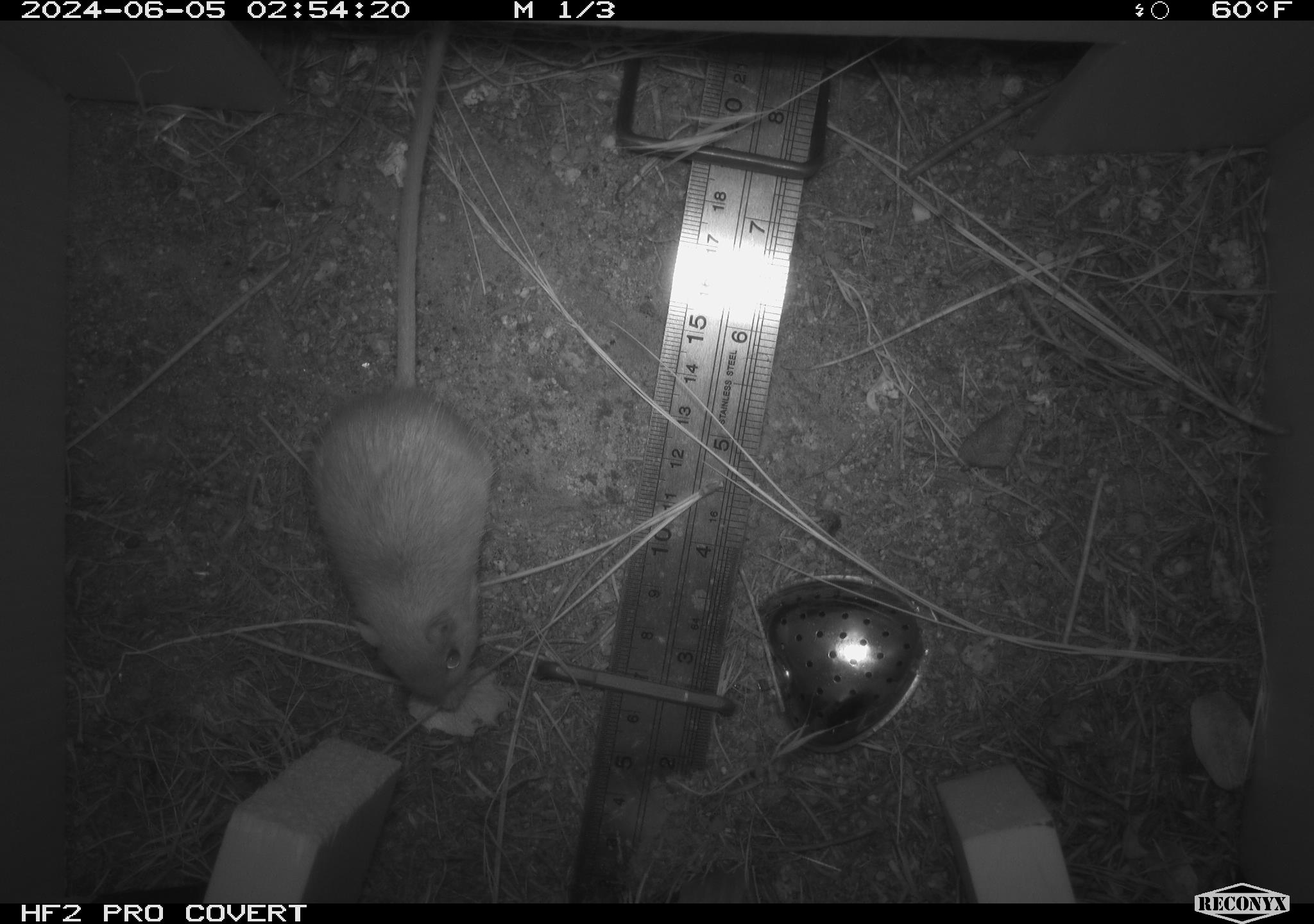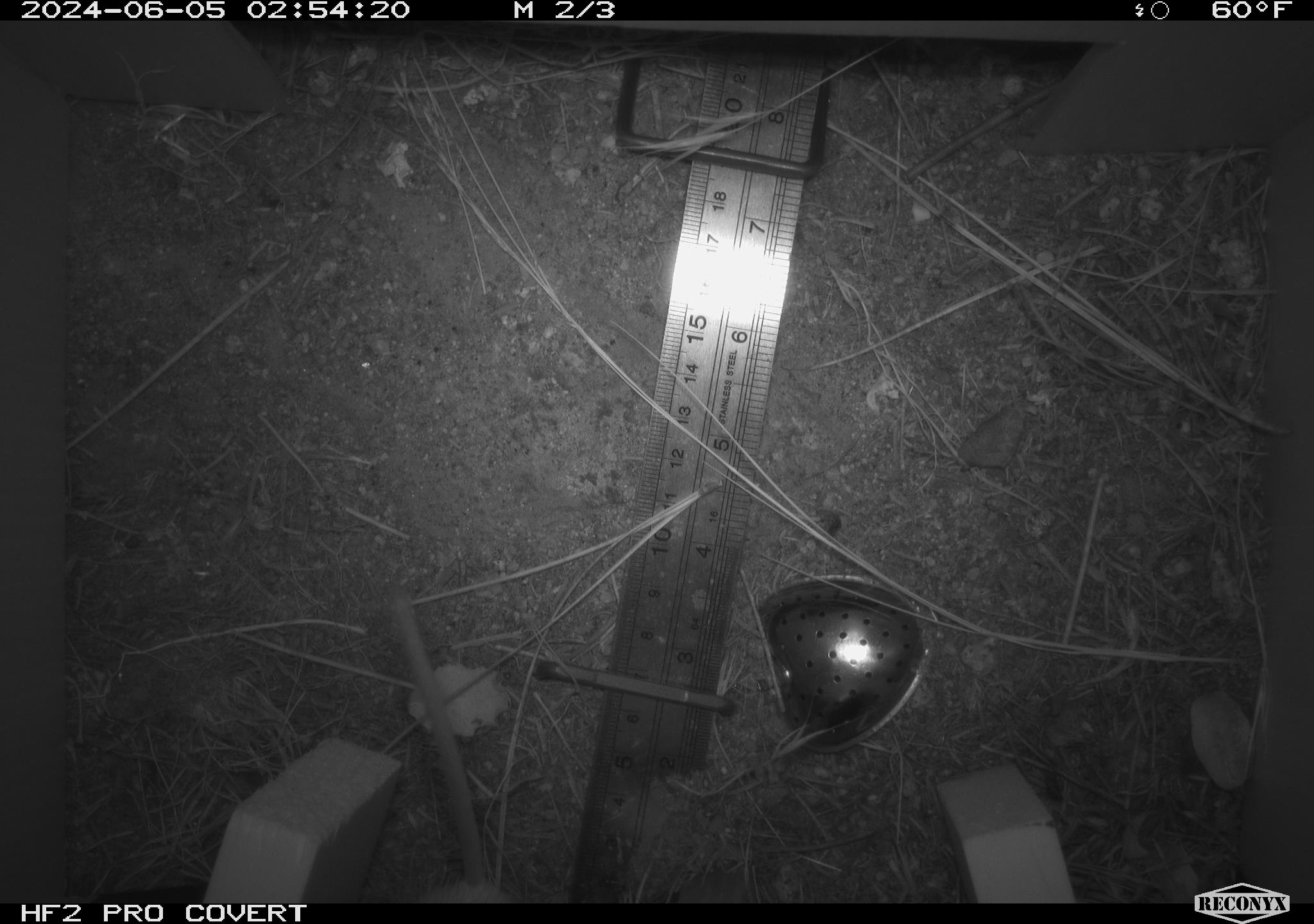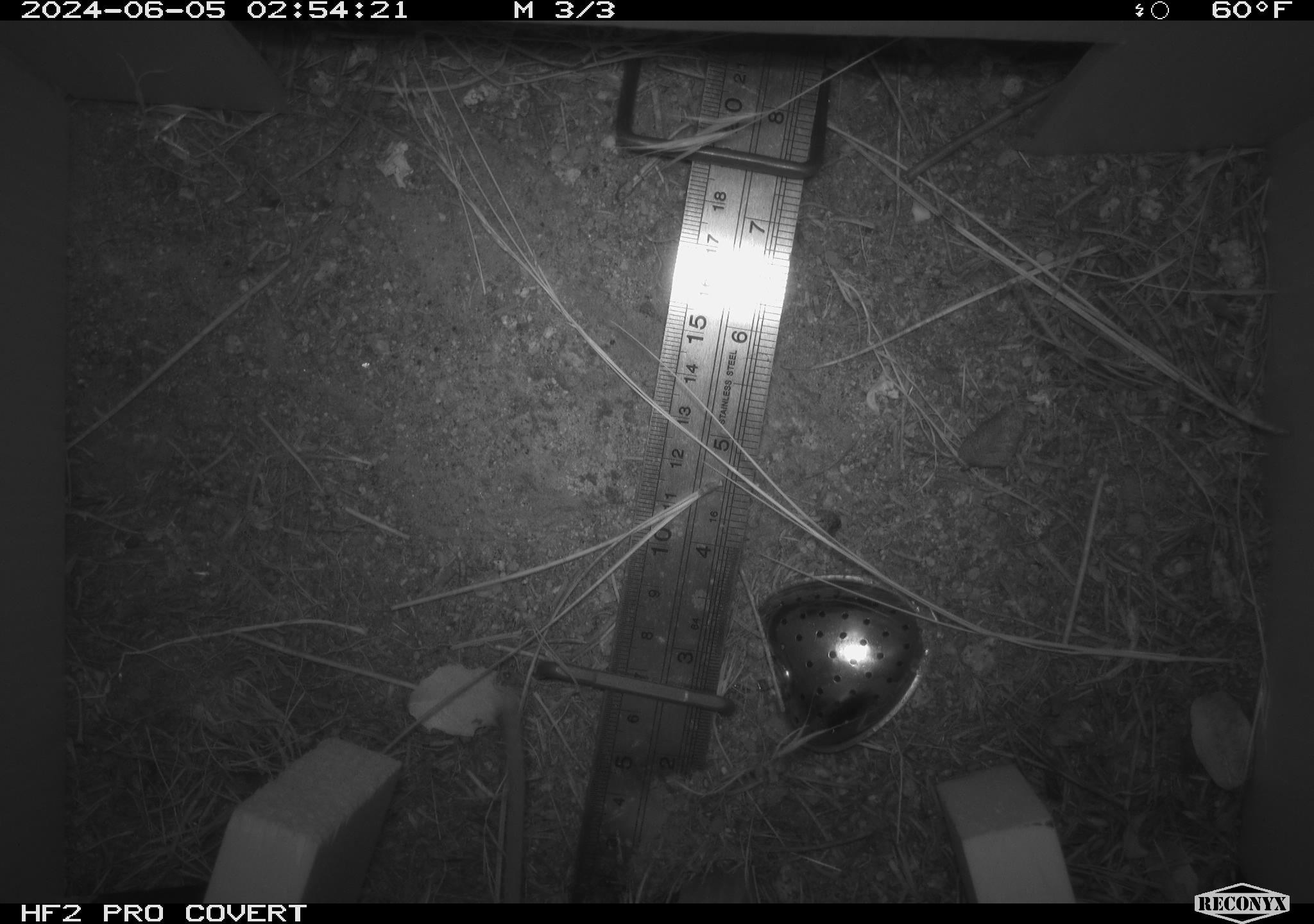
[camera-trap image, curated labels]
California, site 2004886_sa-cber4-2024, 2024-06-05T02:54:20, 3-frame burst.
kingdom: Animalia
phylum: Chordata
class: Mammalia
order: Rodentia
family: Heteromyidae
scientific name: Heteromyidae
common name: kangaroo rats and pocket mice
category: heteromyidae family